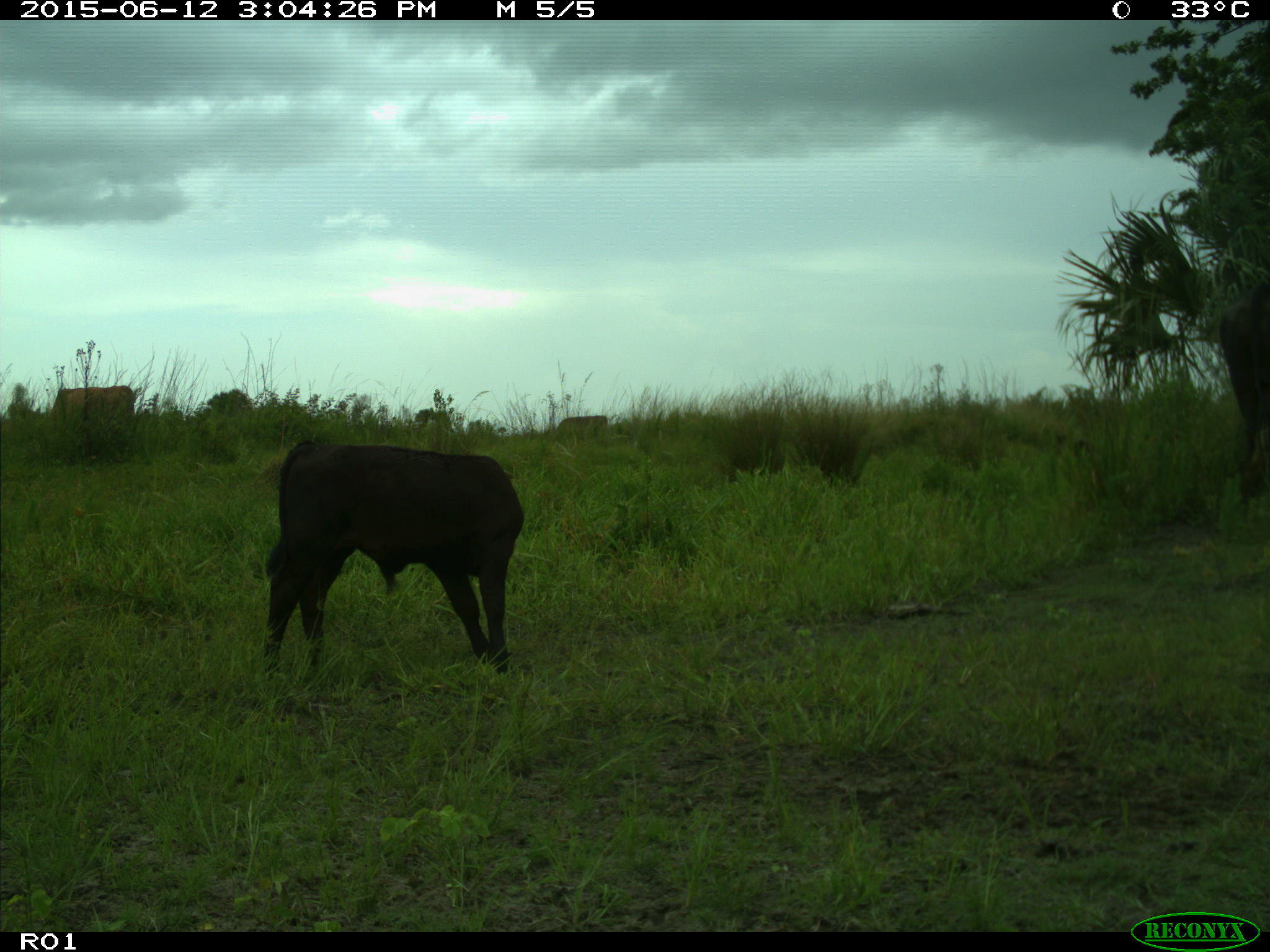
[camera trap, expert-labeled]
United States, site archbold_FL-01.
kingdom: Animalia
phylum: Chordata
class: Mammalia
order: Artiodactyla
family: Bovidae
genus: Bos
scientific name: Bos taurus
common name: domestic cow